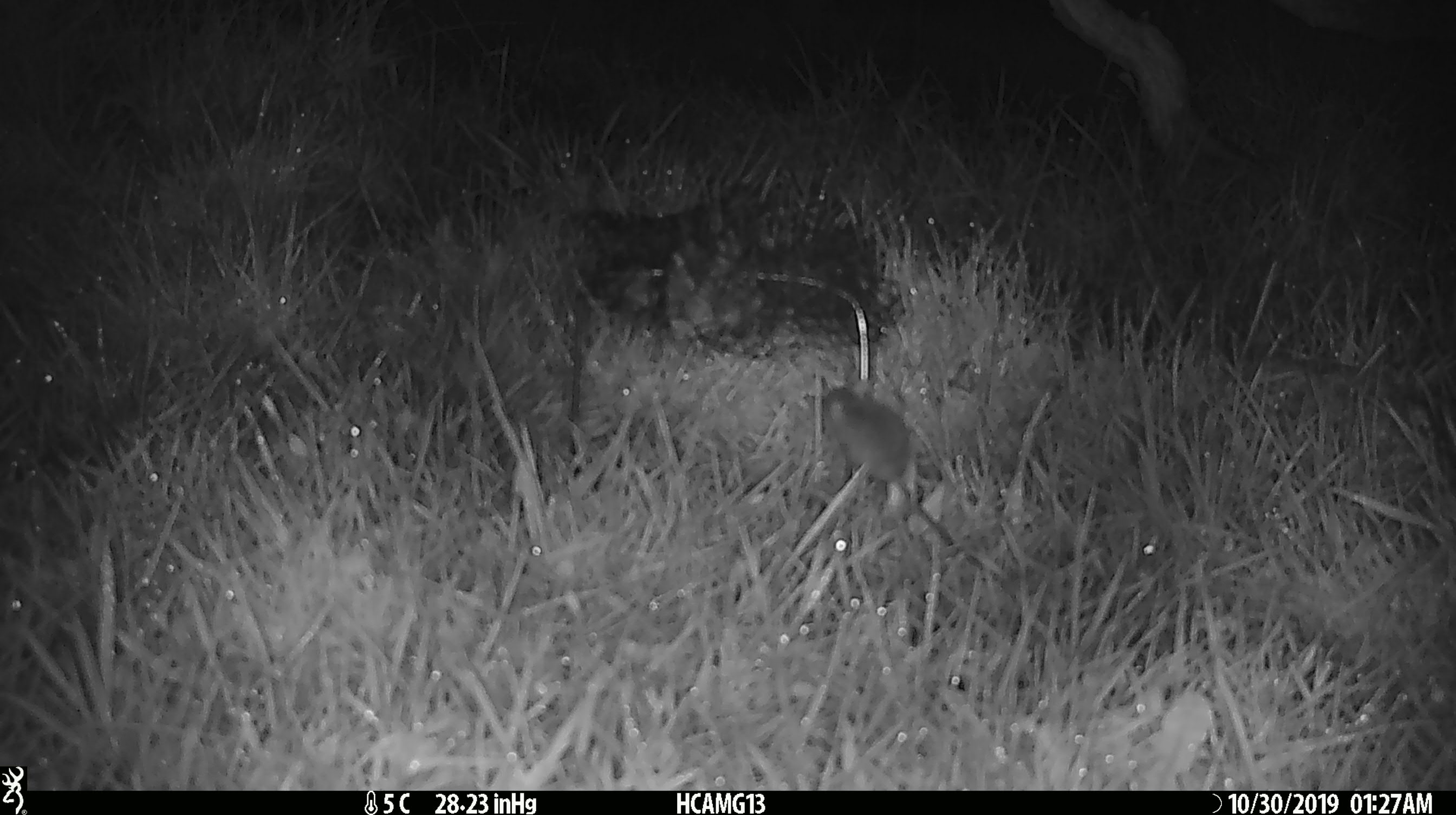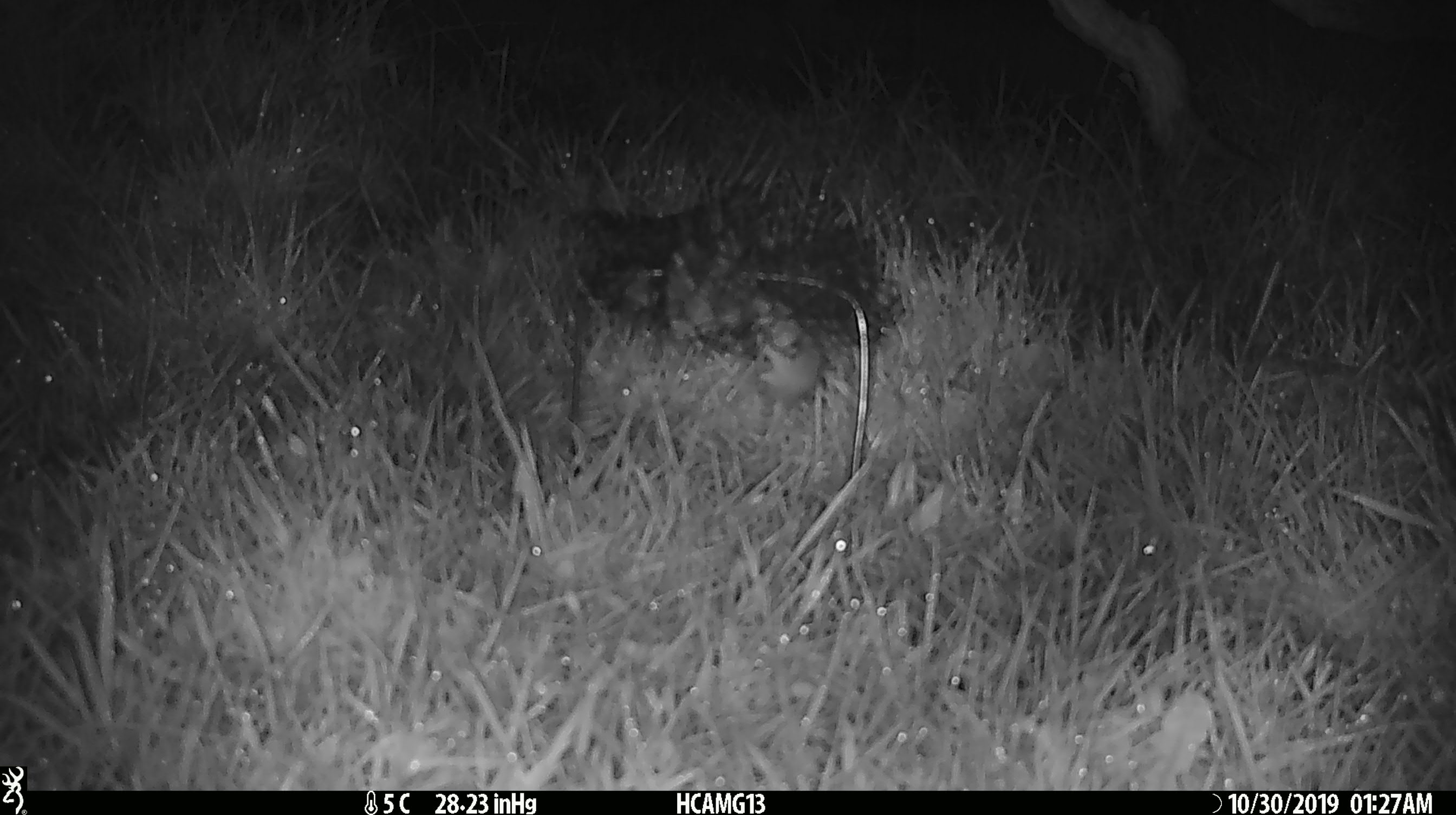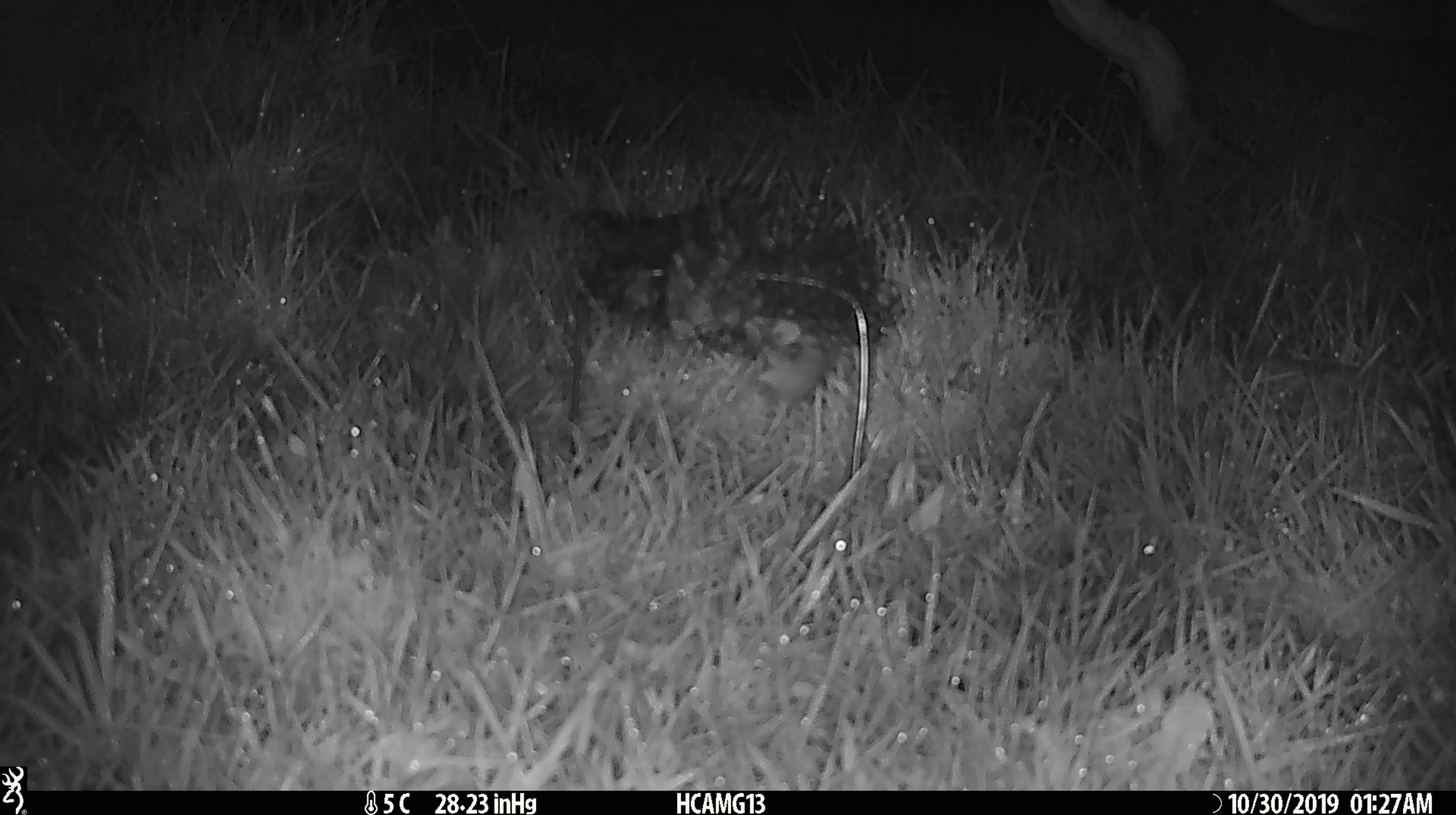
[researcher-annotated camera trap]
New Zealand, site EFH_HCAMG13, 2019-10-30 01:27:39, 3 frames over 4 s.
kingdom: Animalia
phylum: Chordata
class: Mammalia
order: Rodentia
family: Muridae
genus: Mus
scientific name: Mus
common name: mouse